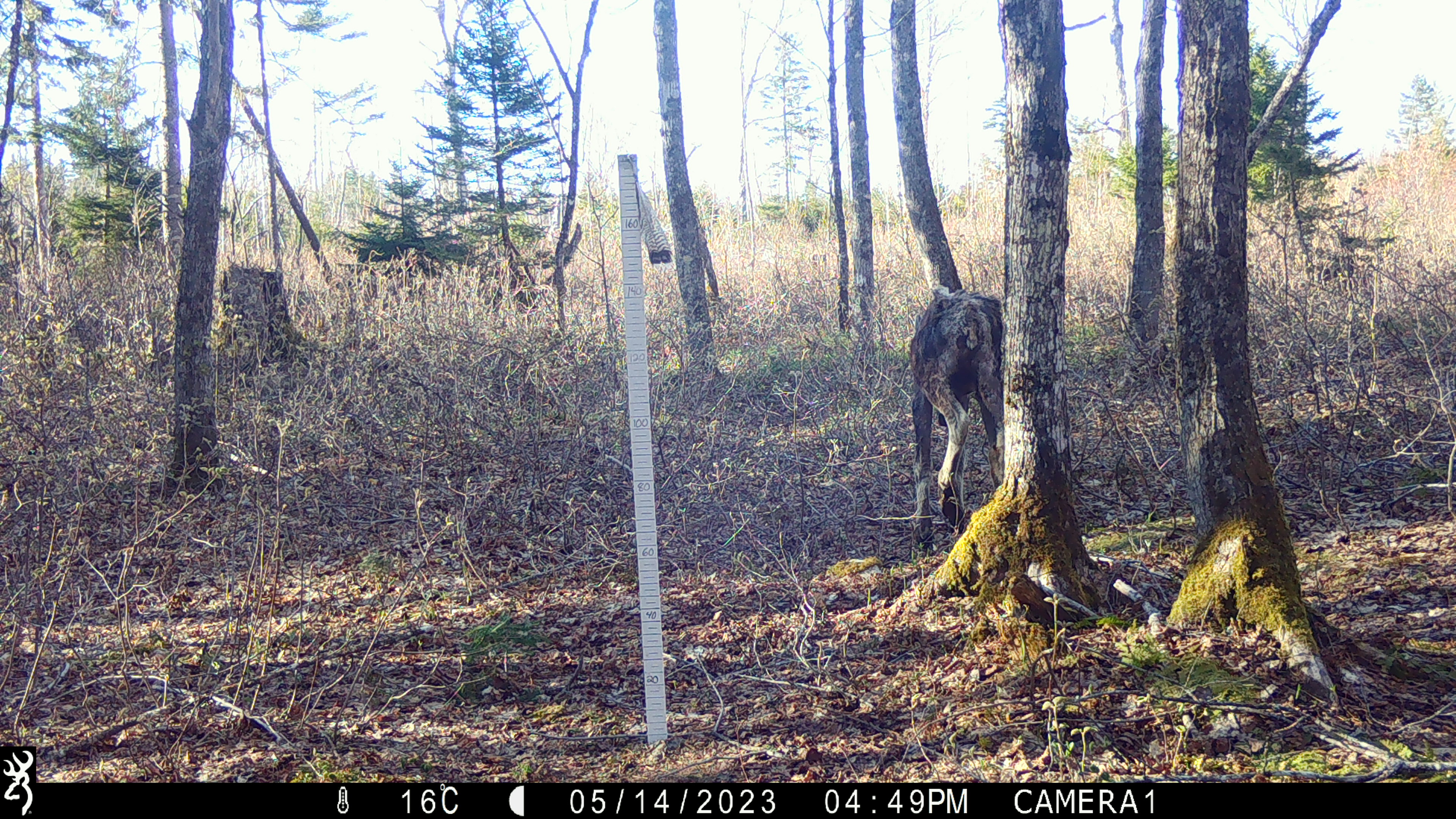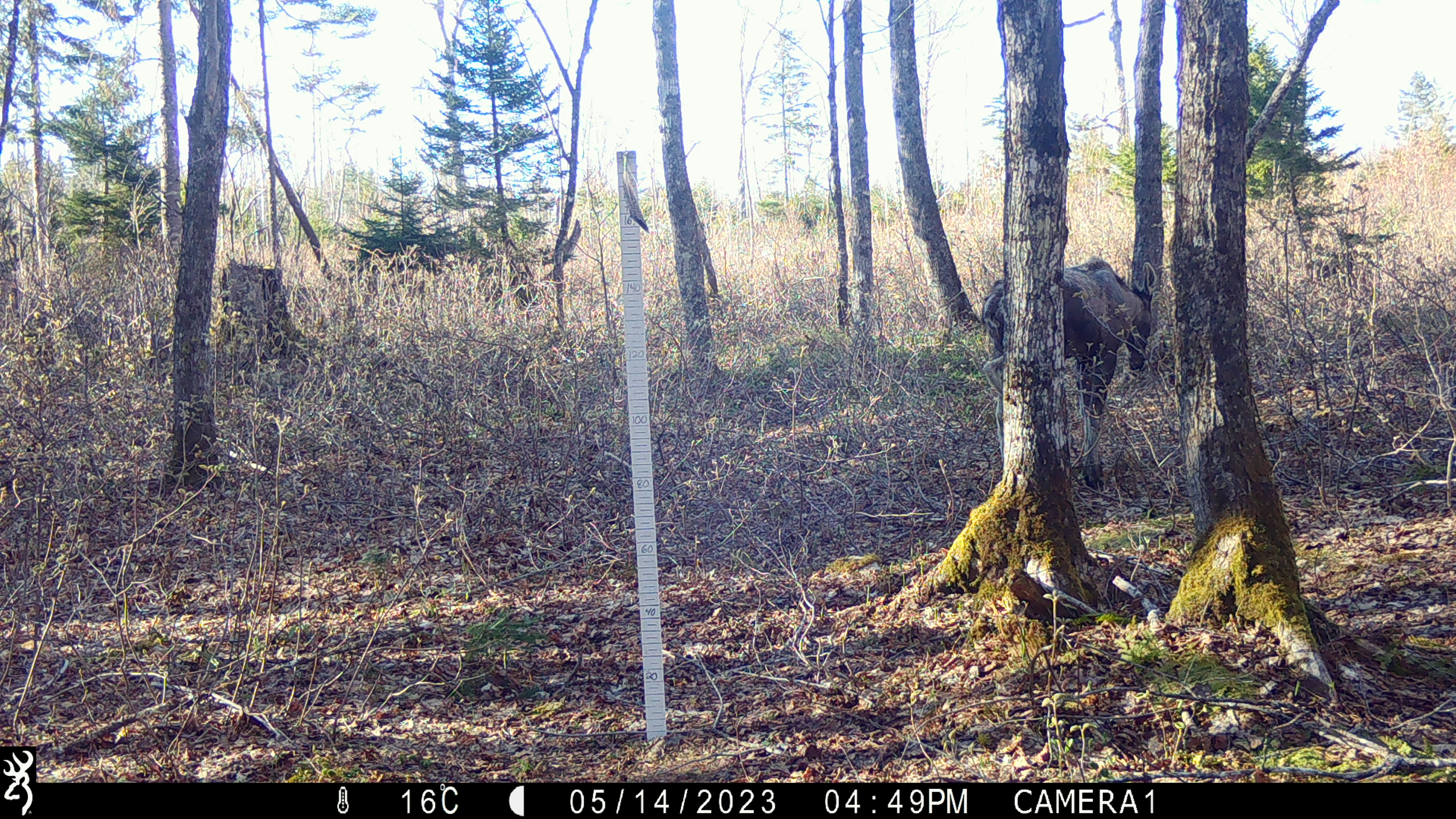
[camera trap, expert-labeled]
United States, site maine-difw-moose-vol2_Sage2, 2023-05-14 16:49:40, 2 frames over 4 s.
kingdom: Animalia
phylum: Chordata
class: Mammalia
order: Artiodactyla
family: Cervidae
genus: Alces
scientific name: Alces alces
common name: moose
Moose (Alces alces).